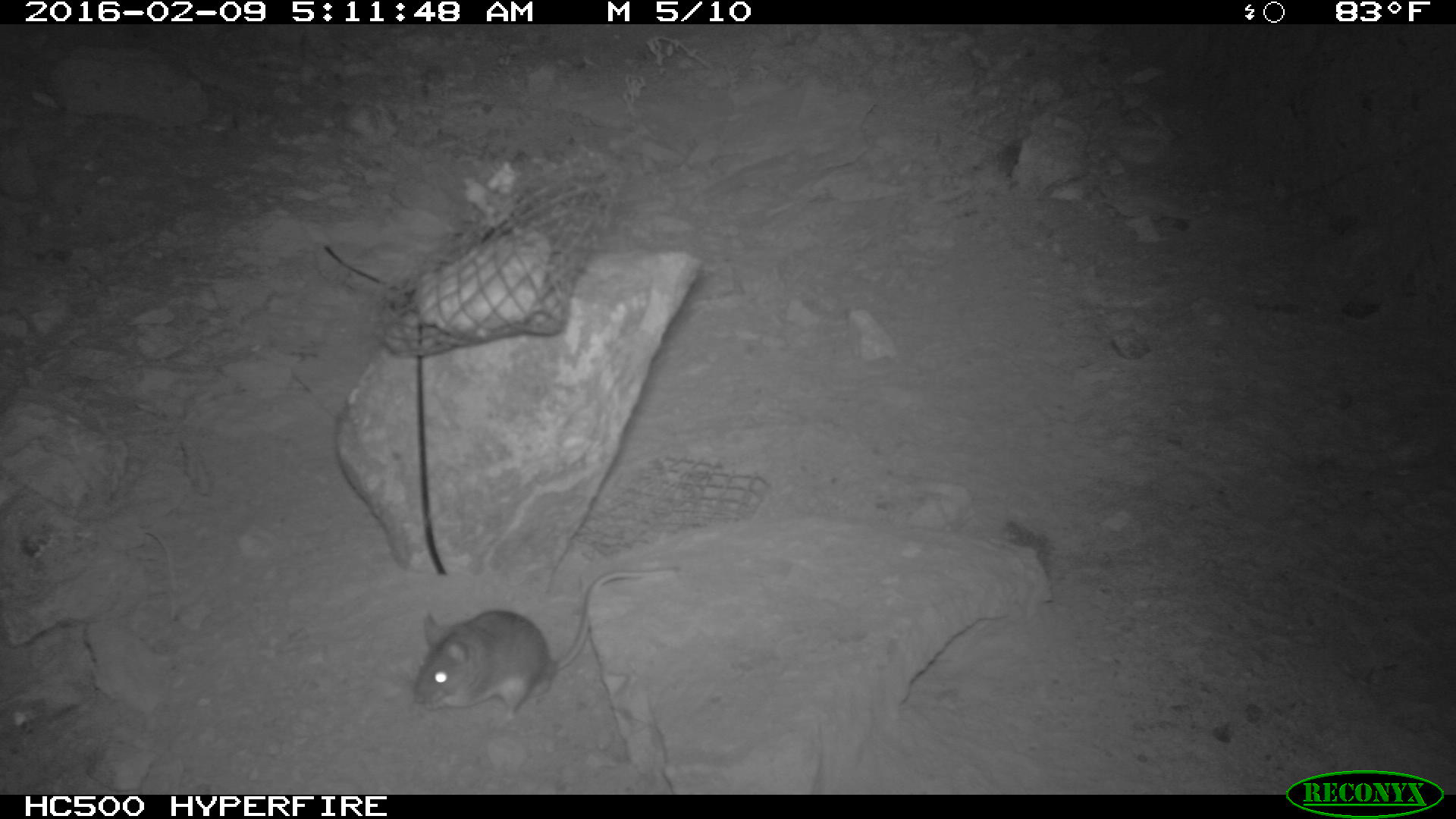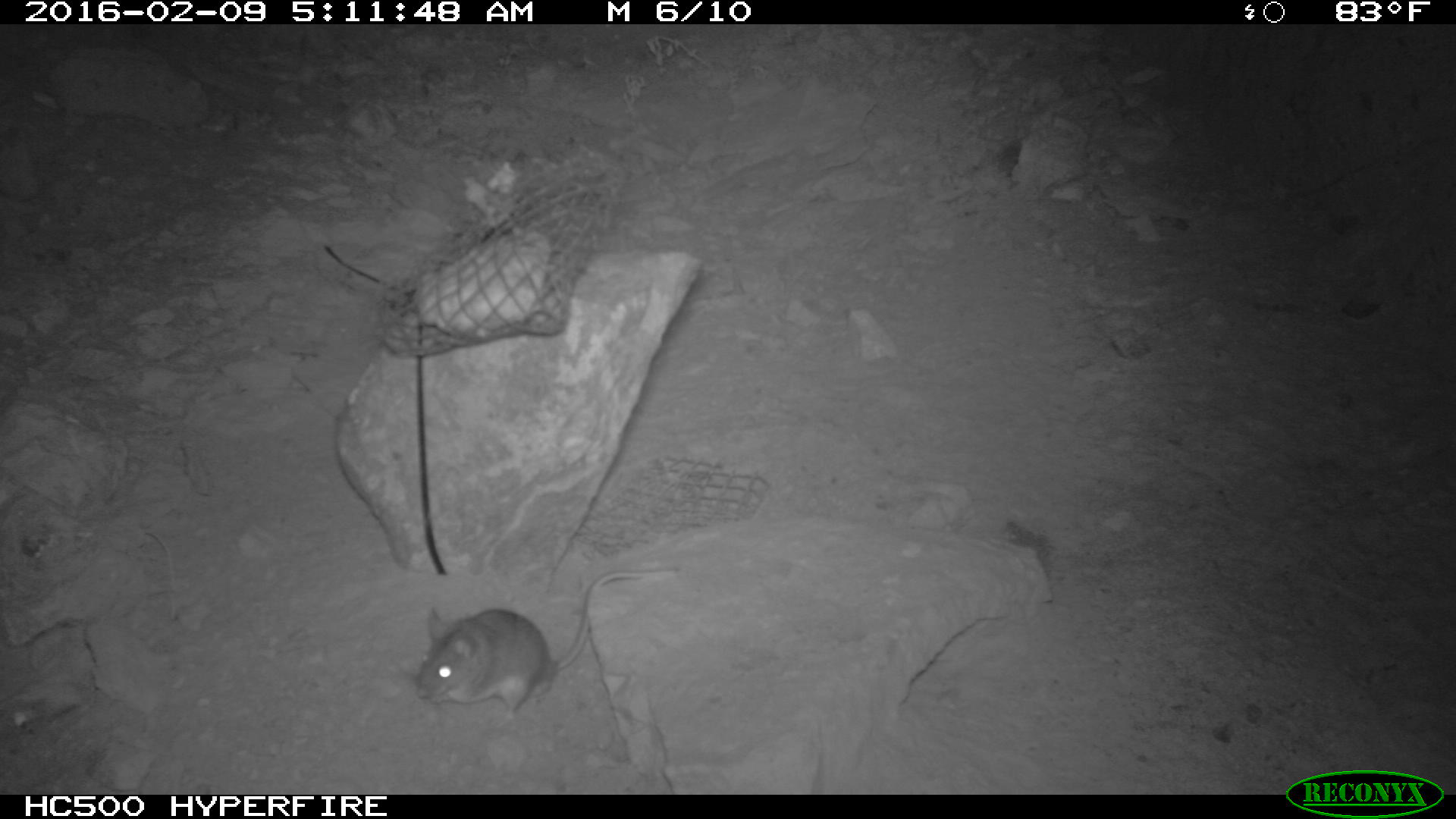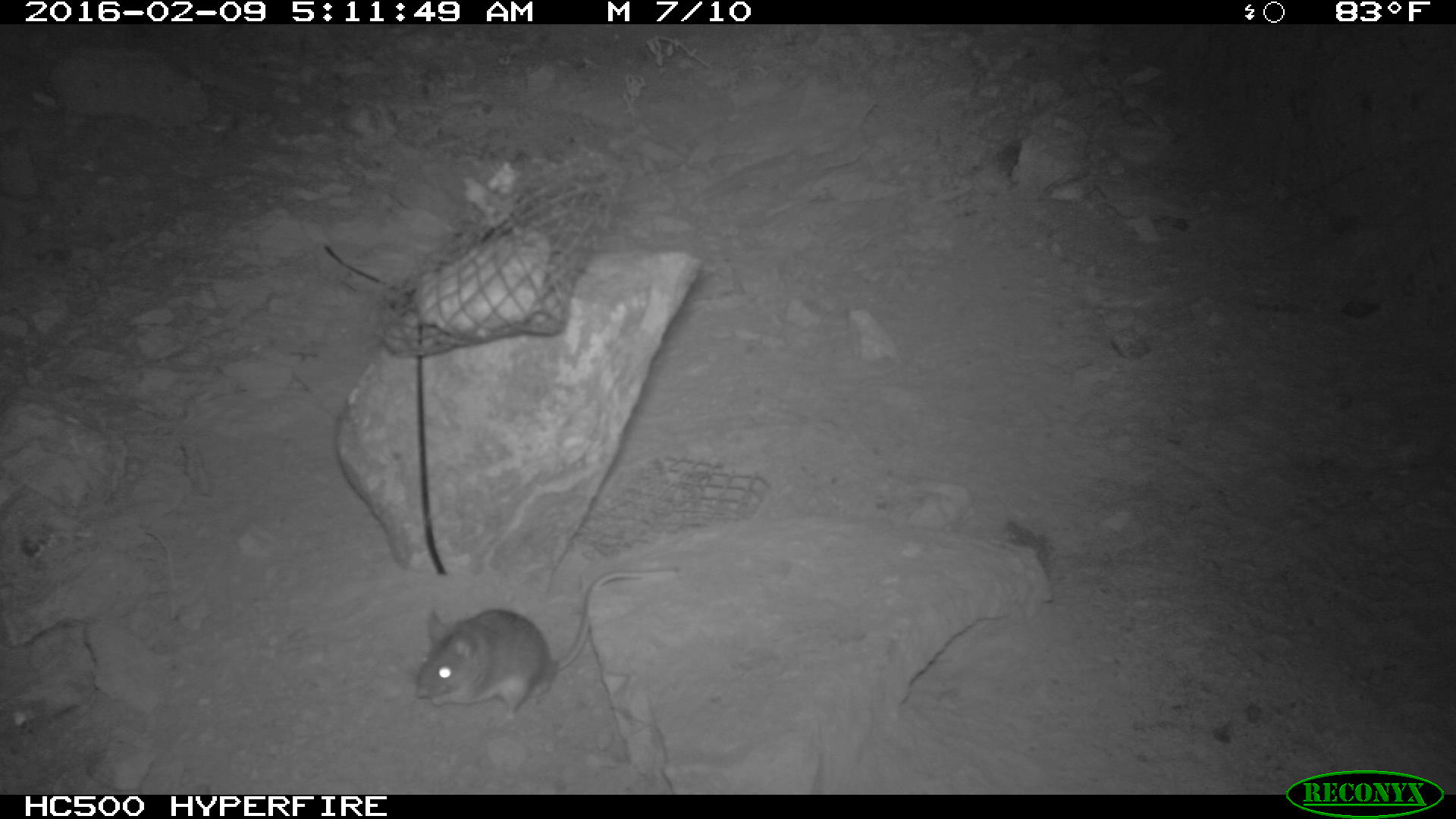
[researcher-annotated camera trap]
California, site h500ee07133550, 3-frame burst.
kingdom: Animalia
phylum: Chordata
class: Mammalia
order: Rodentia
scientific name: Rodentia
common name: rodent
Rodent (Rodentia).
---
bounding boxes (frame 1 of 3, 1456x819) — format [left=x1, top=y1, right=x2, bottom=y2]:
rodent: [left=410, top=564, right=679, bottom=728]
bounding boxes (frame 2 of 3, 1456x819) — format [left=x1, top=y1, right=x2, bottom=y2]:
rodent: [left=416, top=571, right=677, bottom=718]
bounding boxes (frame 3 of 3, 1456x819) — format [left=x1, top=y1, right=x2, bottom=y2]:
rodent: [left=414, top=567, right=685, bottom=724]